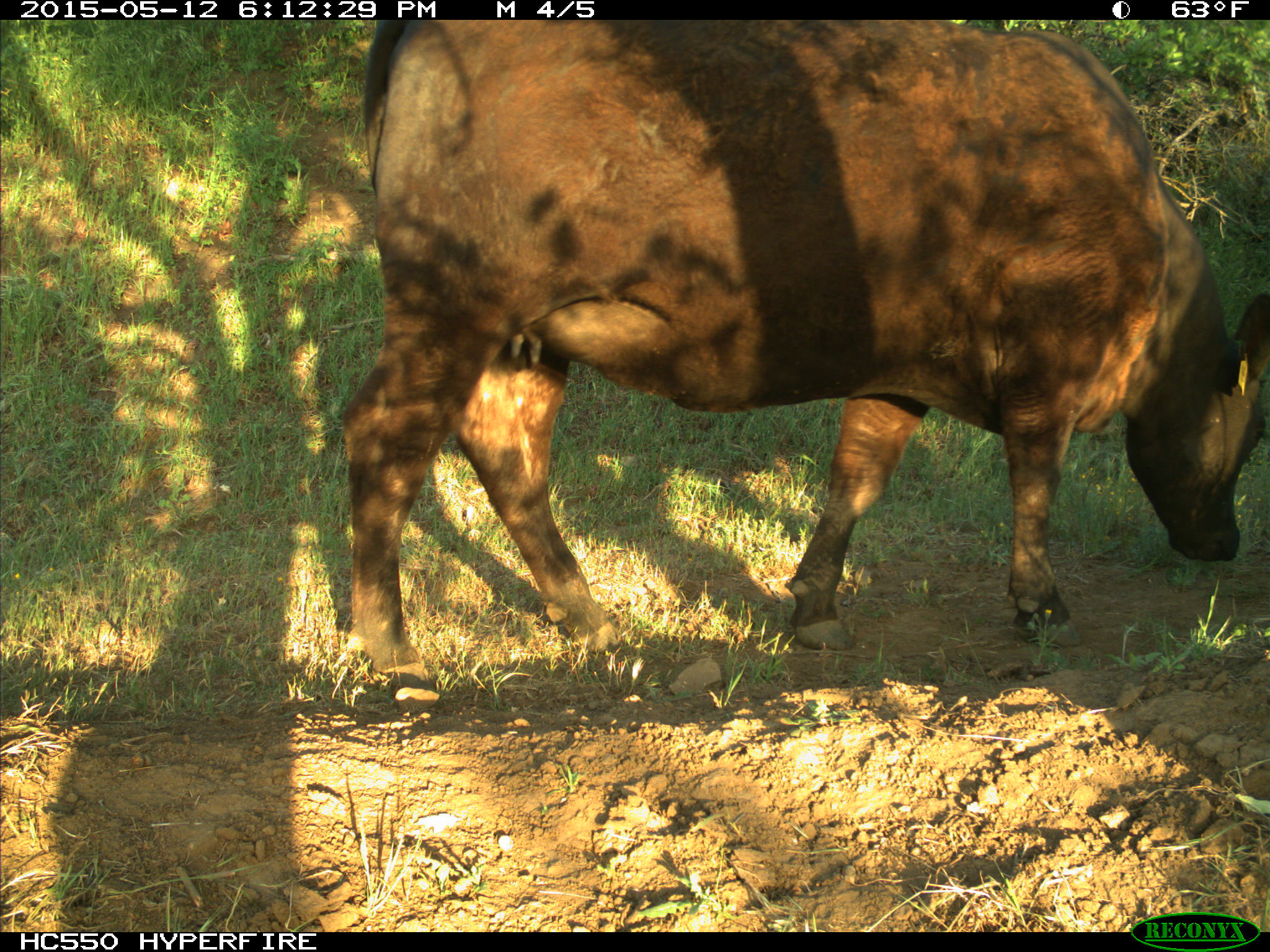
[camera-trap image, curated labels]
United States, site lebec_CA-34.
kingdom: Animalia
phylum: Chordata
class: Mammalia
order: Artiodactyla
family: Bovidae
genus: Bos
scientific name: Bos taurus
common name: domestic cow